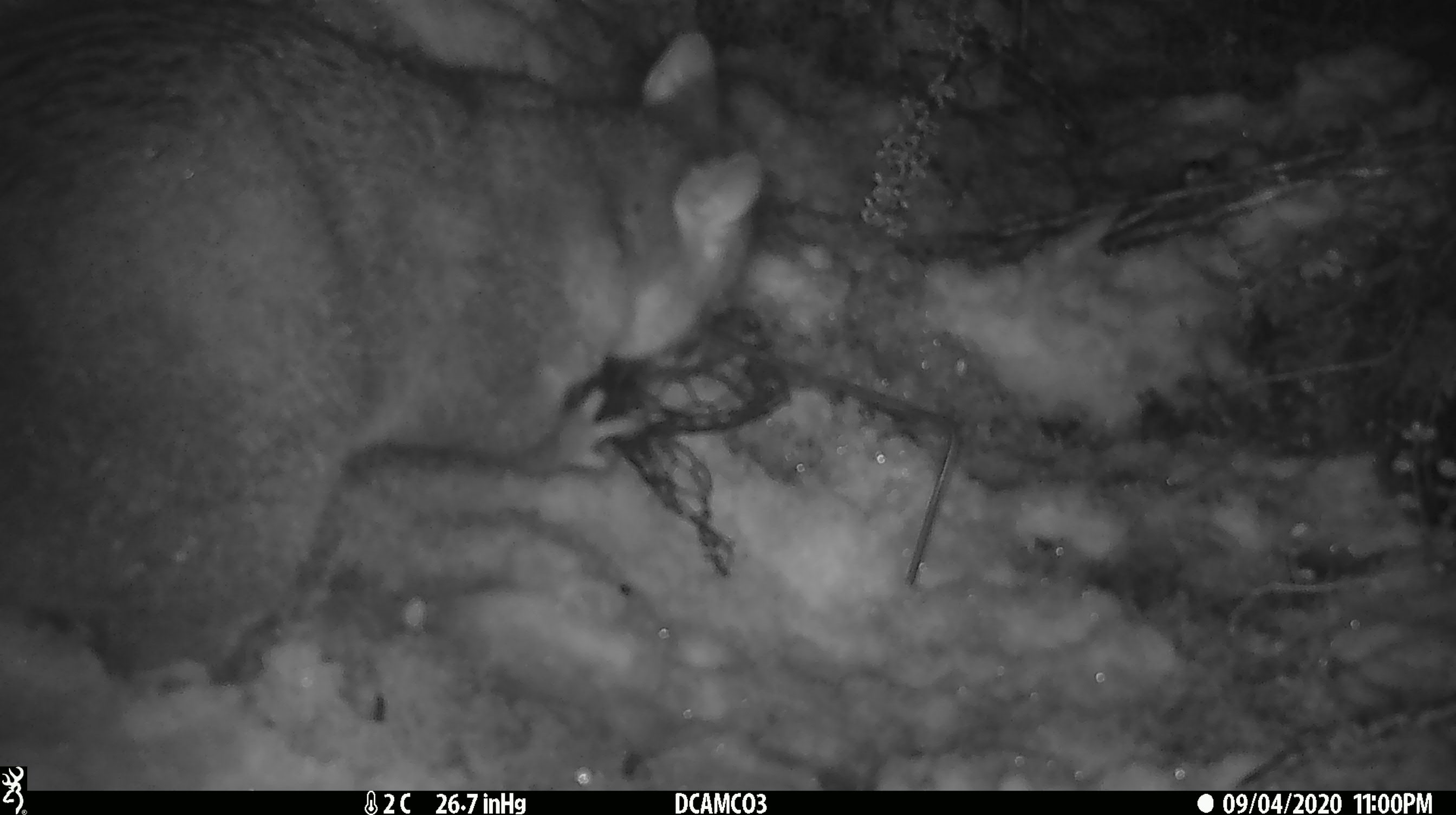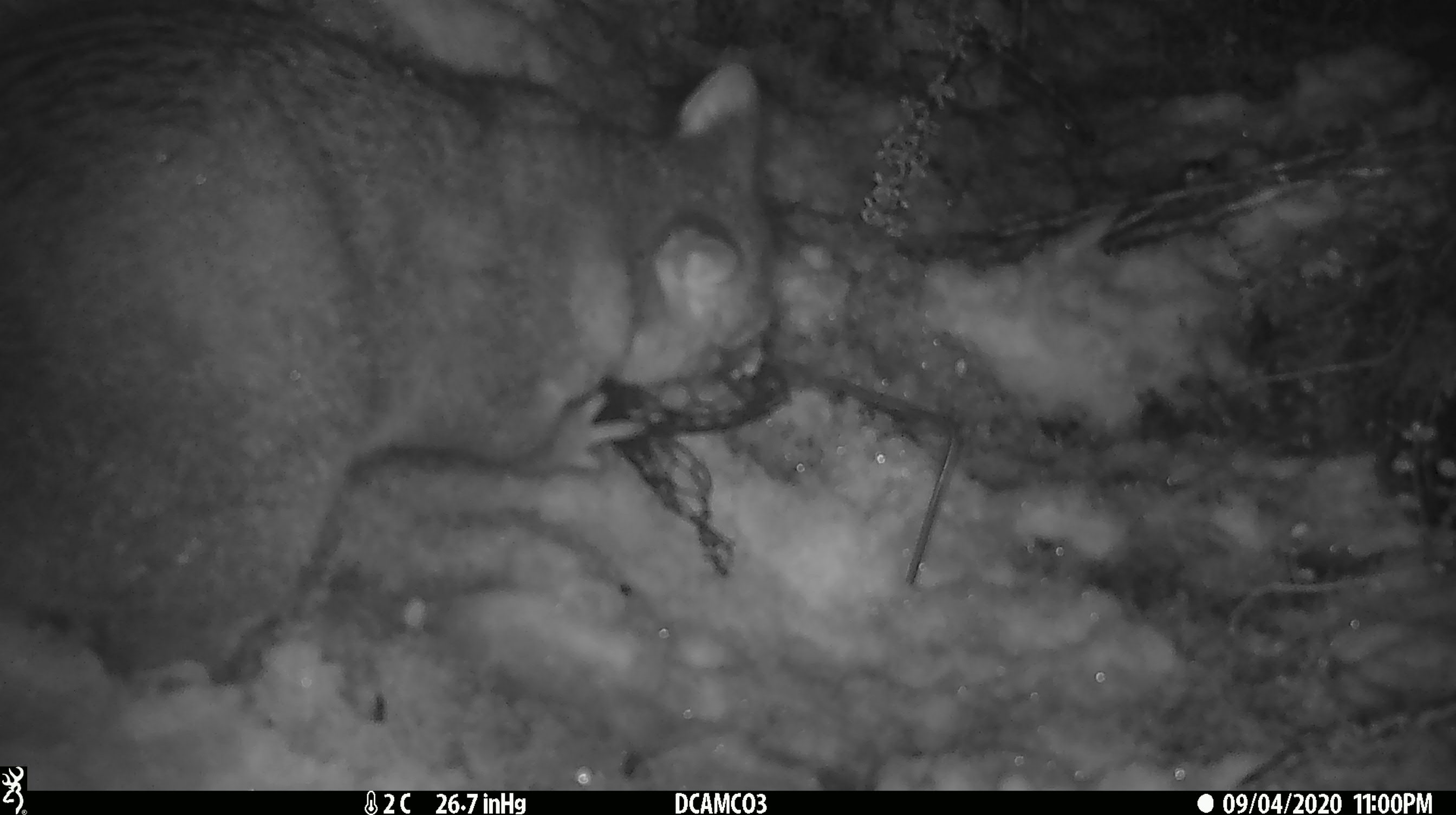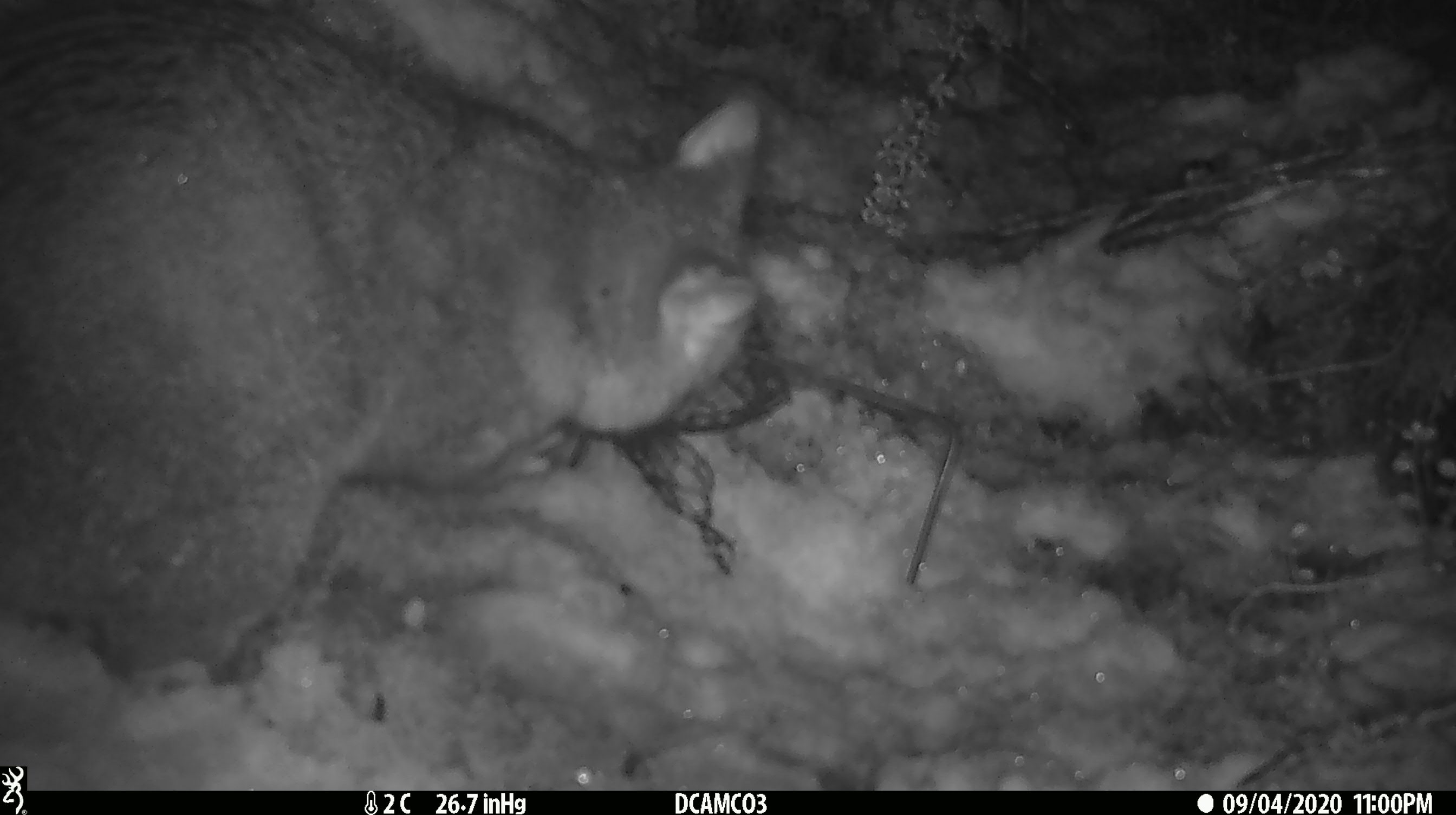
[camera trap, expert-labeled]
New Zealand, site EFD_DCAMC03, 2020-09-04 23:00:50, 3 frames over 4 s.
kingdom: Animalia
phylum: Chordata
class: Mammalia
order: Diprotodontia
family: Phalangeridae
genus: Trichosurus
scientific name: Trichosurus vulpecula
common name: common brushtail possum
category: possum